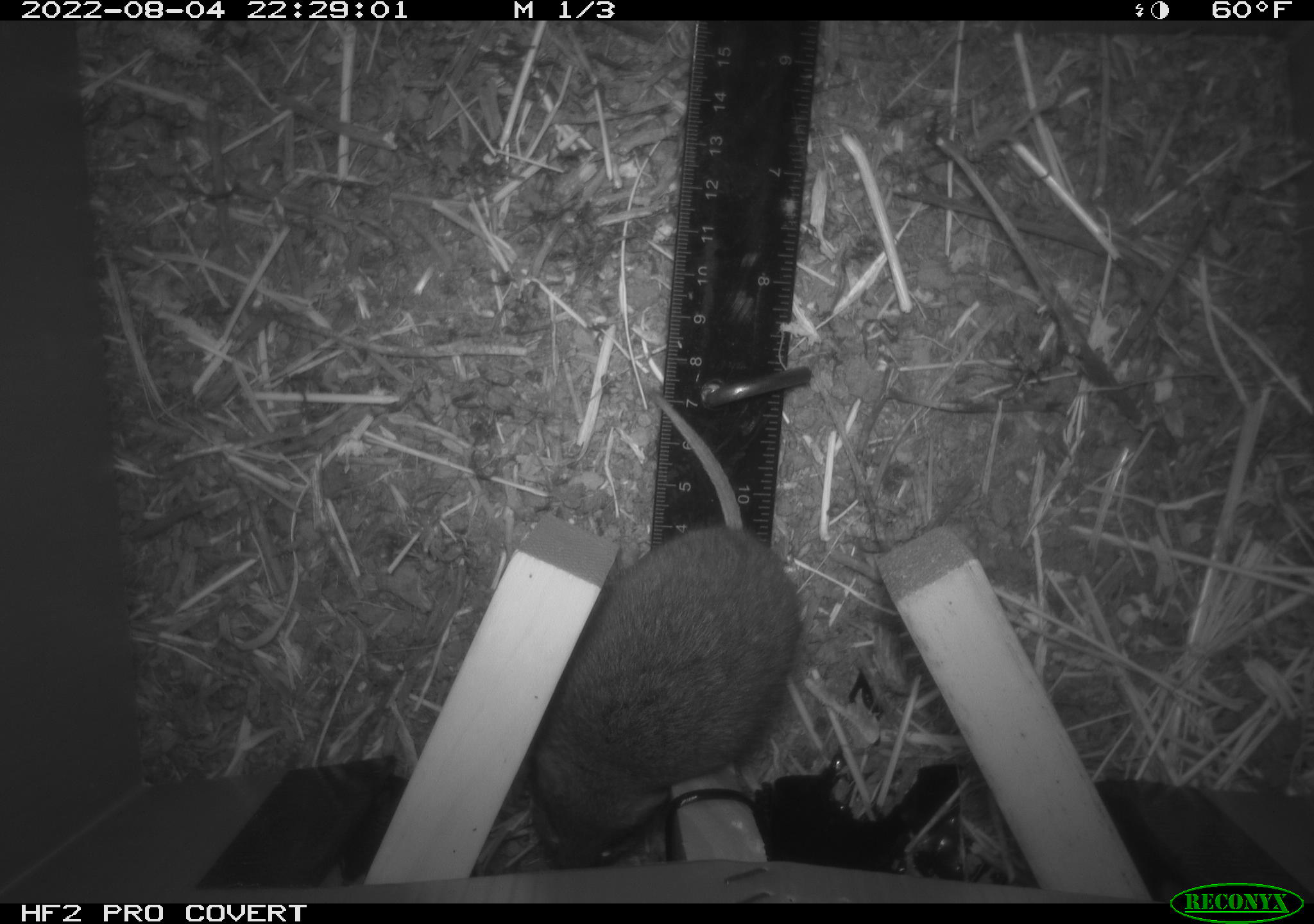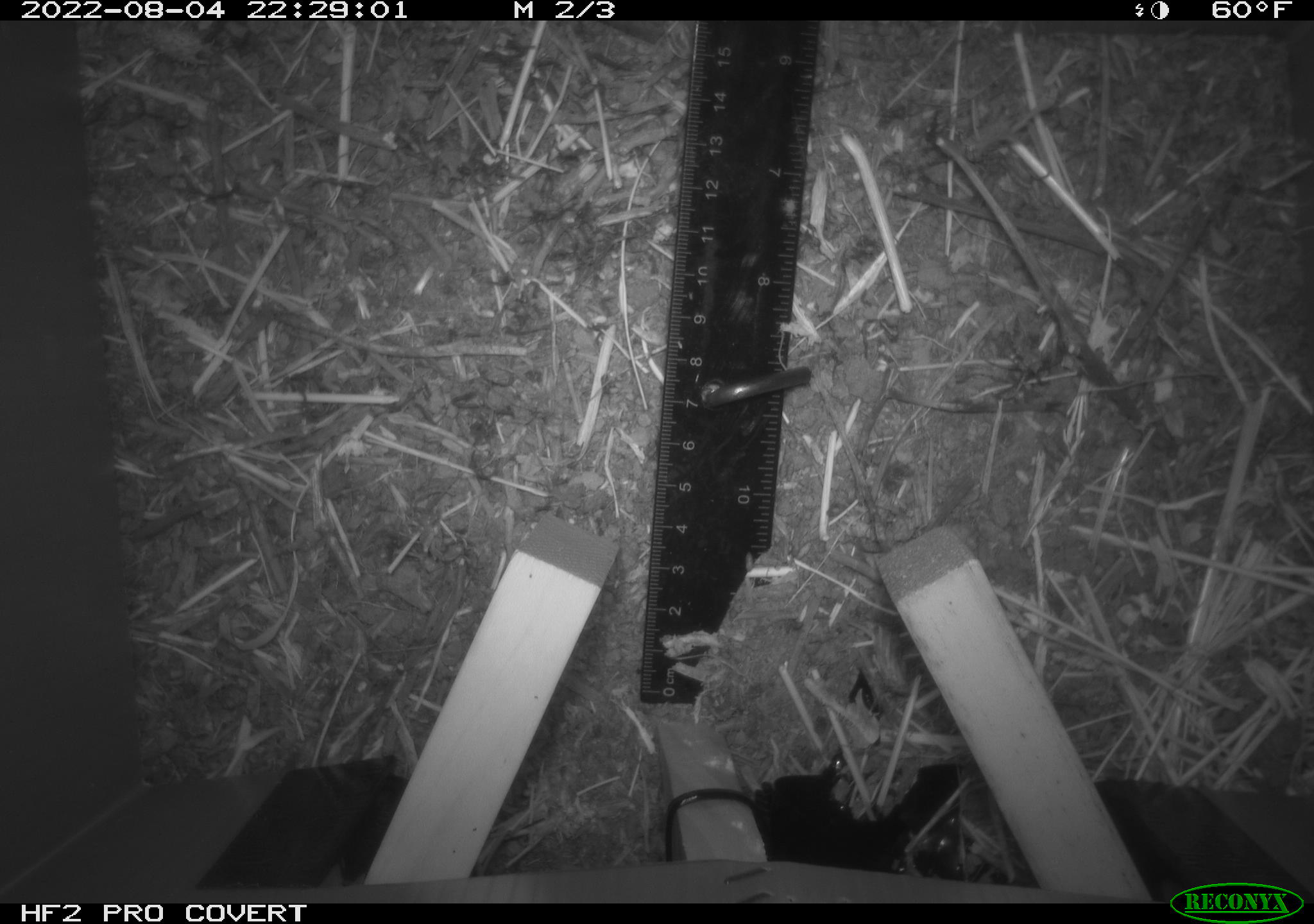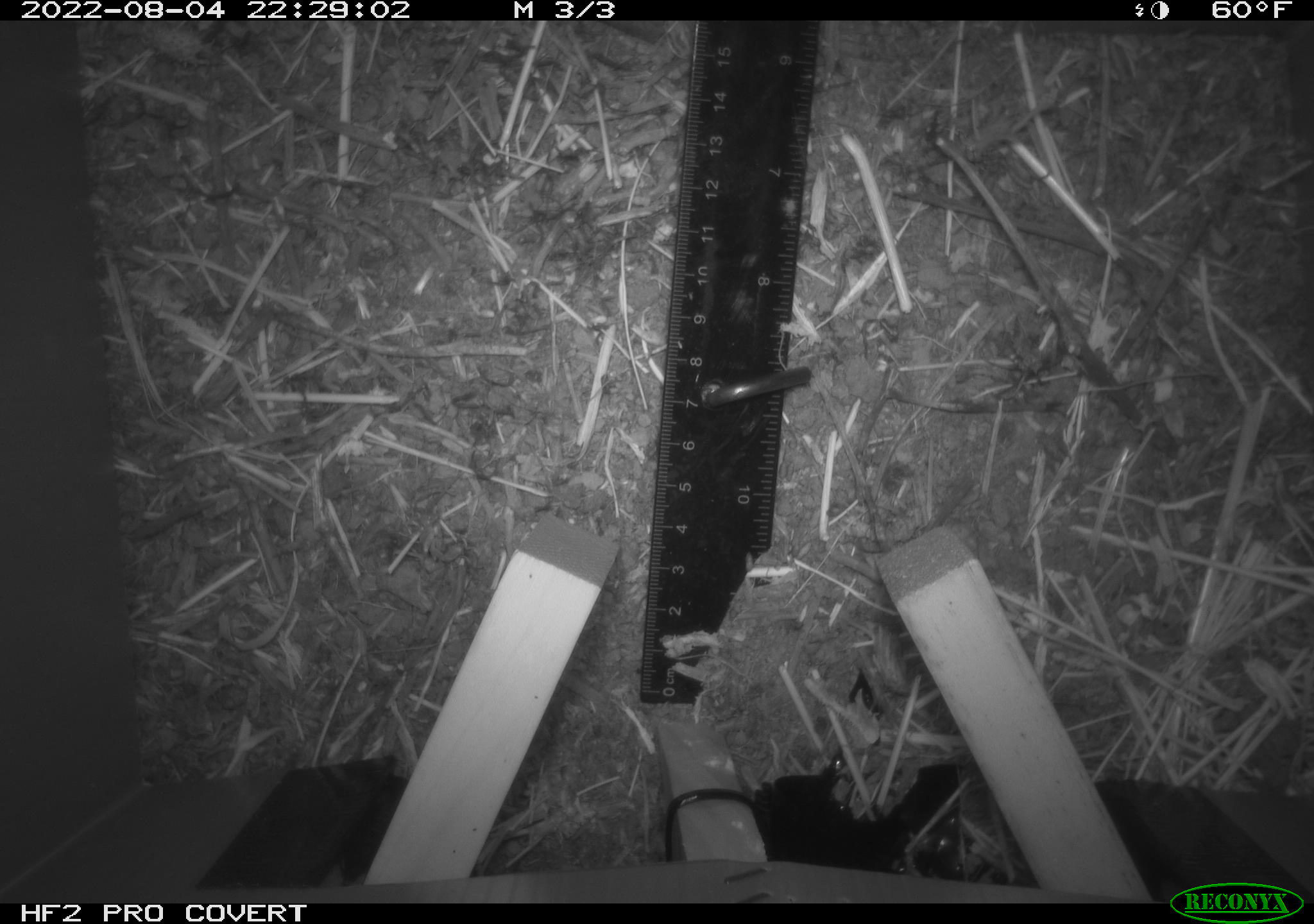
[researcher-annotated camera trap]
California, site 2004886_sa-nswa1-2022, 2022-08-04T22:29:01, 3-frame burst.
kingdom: Animalia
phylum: Chordata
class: Mammalia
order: Rodentia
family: Cricetidae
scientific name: Cricetidae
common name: hamsters, voles, lemmings, and allies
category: cricetidae family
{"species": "cricetidae family (hamsters, voles, lemmings, and allies) (Cricetidae)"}